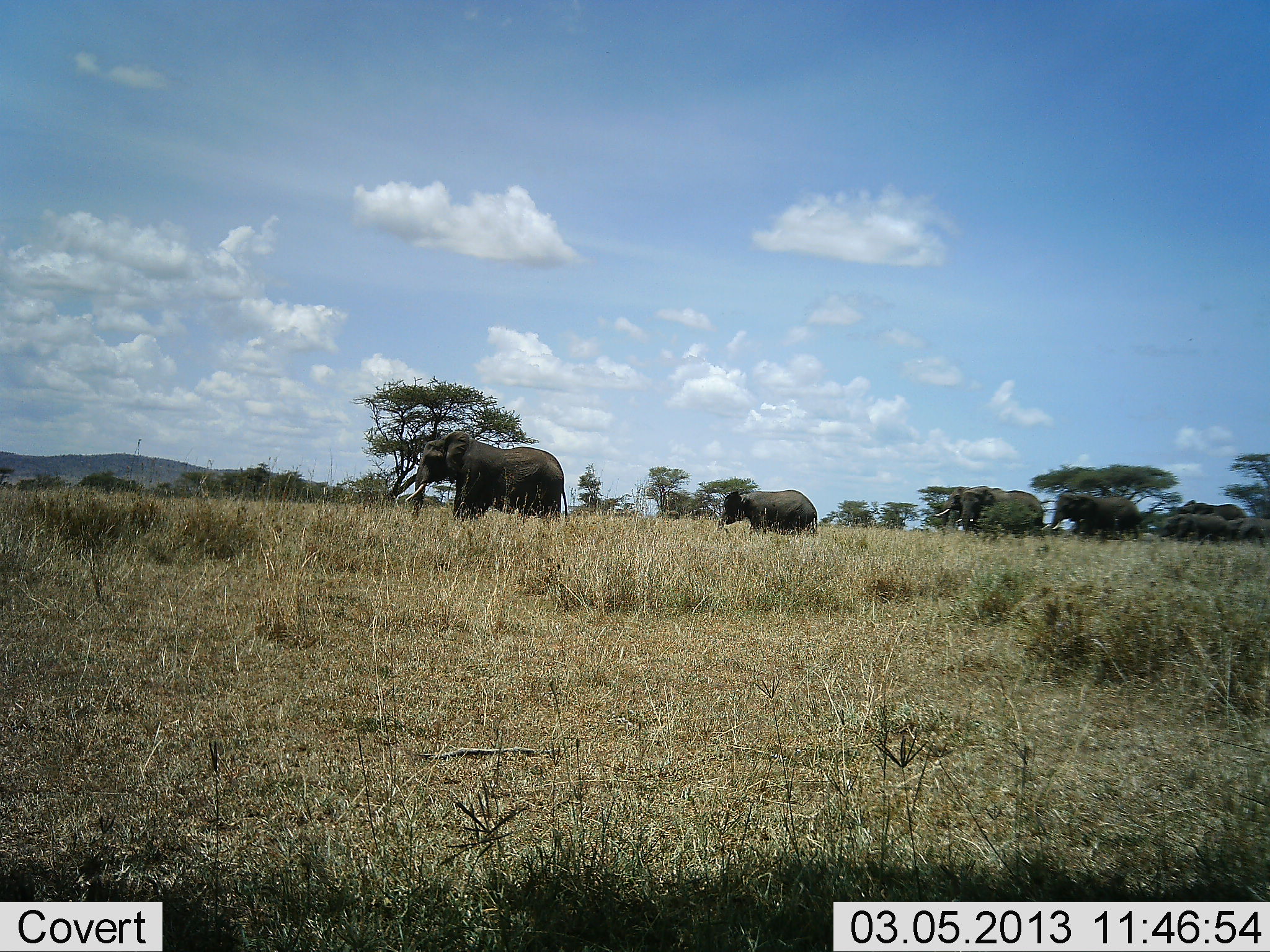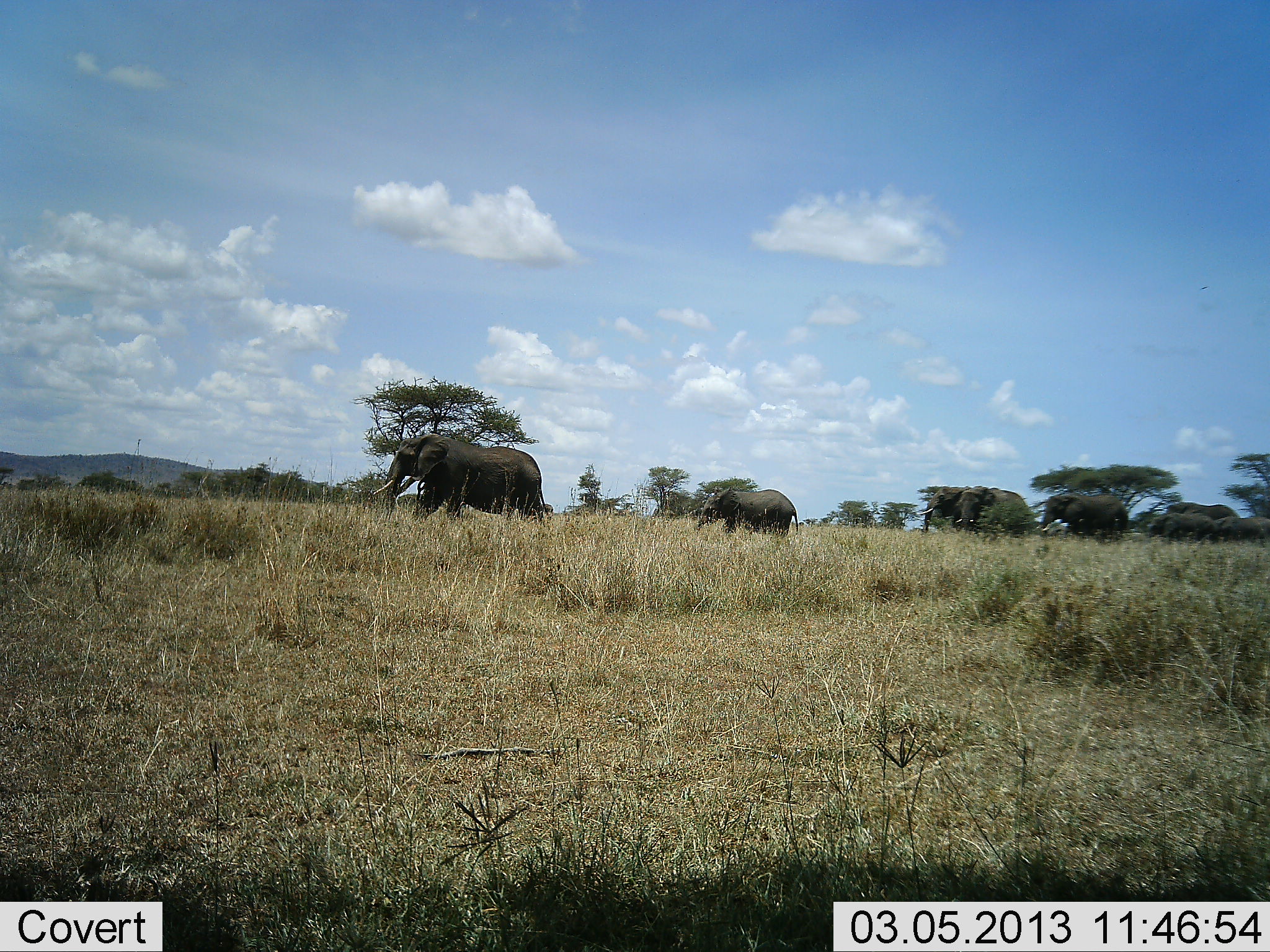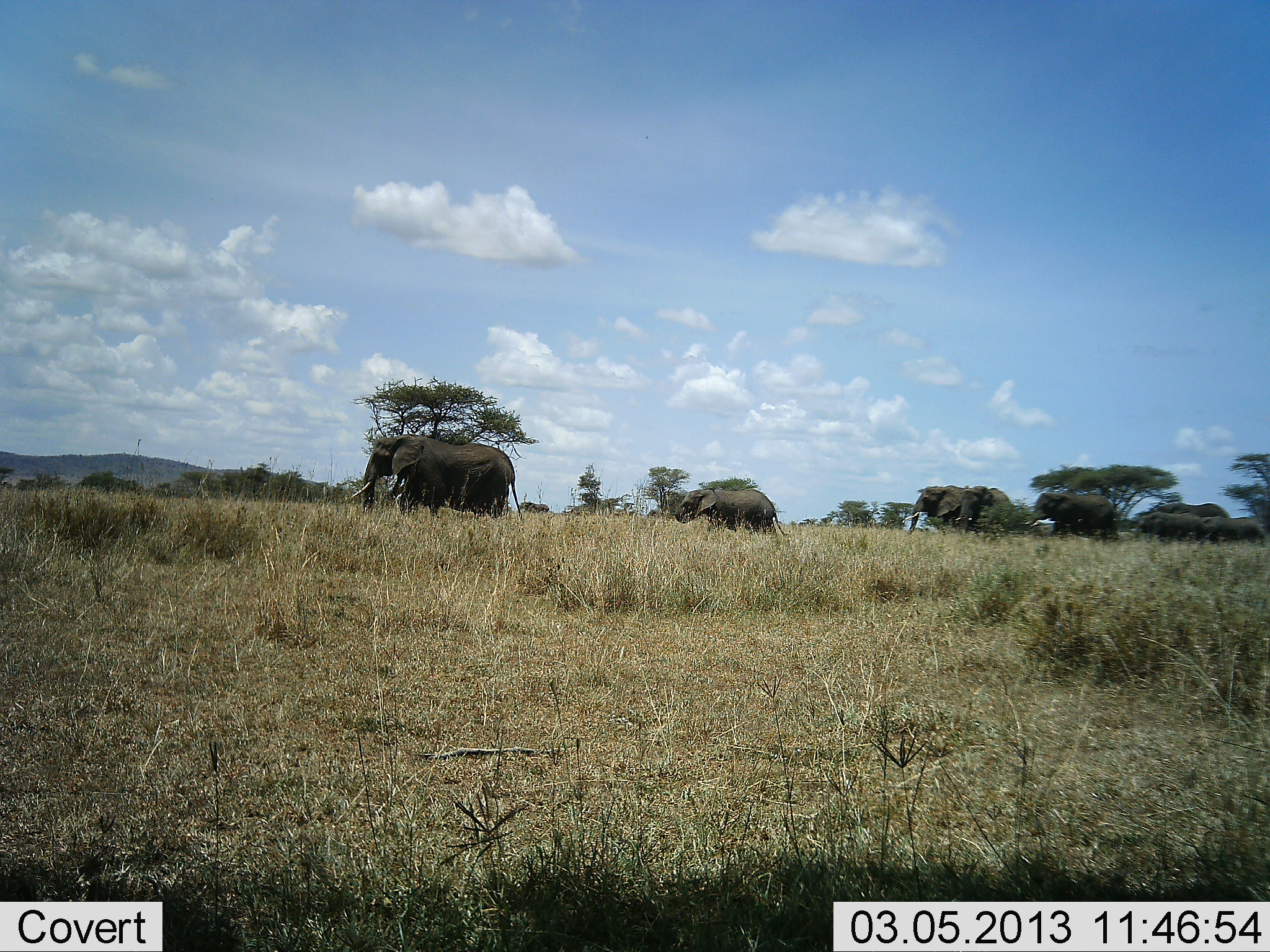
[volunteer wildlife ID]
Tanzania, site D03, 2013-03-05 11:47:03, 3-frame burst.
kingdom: Animalia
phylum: Chordata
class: Mammalia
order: Proboscidea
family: Elephantidae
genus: Loxodonta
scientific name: Loxodonta africana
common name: african bush elephant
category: elephant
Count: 8.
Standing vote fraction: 6%.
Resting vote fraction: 0%.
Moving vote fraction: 100%.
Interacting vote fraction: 3%.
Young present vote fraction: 51%.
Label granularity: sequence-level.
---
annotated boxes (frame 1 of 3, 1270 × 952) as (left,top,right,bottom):
animal: (405,431,569,524); (1041,492,1140,544); (954,485,1044,538); (718,490,818,536); (1160,513,1235,546); (935,486,972,534); (1177,500,1247,520); (1226,516,1265,543); (1254,518,1270,536)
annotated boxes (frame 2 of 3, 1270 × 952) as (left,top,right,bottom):
animal: (374,434,549,524); (693,486,798,537); (1036,493,1129,543); (953,485,1034,539); (916,486,971,534); (1147,514,1219,544); (1214,517,1265,543); (1167,502,1240,520); (1251,517,1270,538)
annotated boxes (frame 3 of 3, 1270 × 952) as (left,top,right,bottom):
animal: (350,434,523,522); (676,488,788,536); (1024,490,1120,544); (904,485,966,535); (955,485,1014,534); (1136,511,1208,543); (1200,515,1267,545); (1156,502,1231,519)